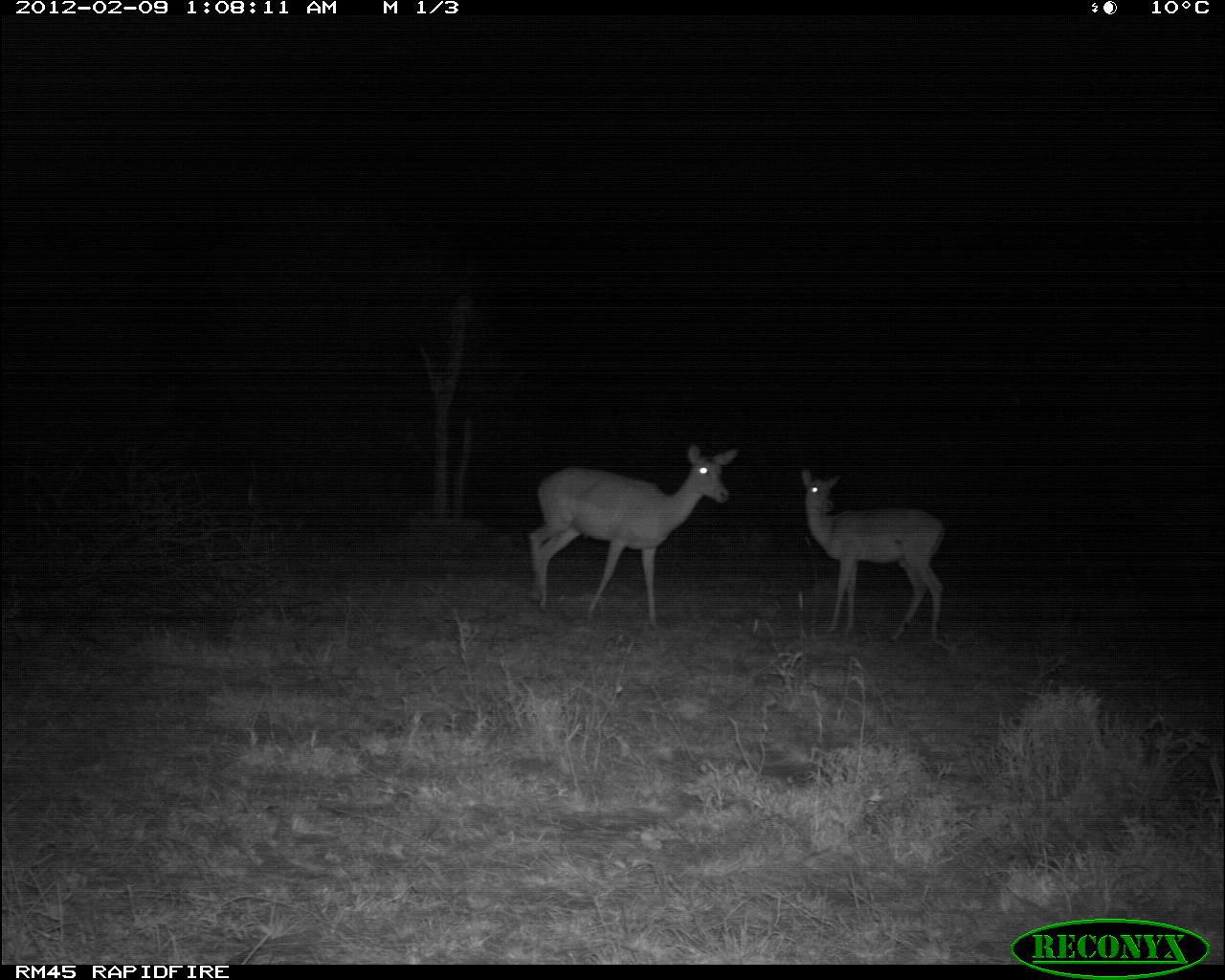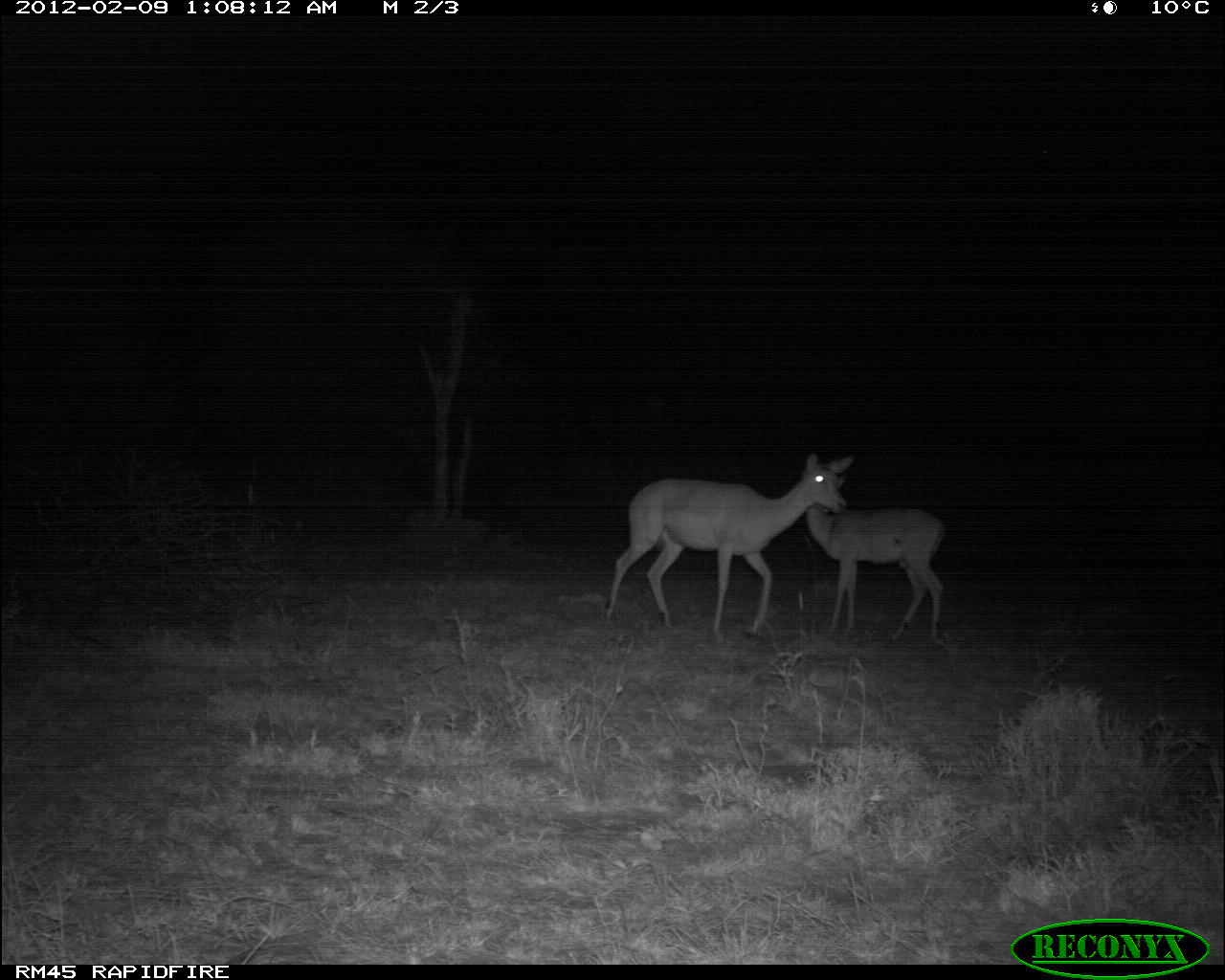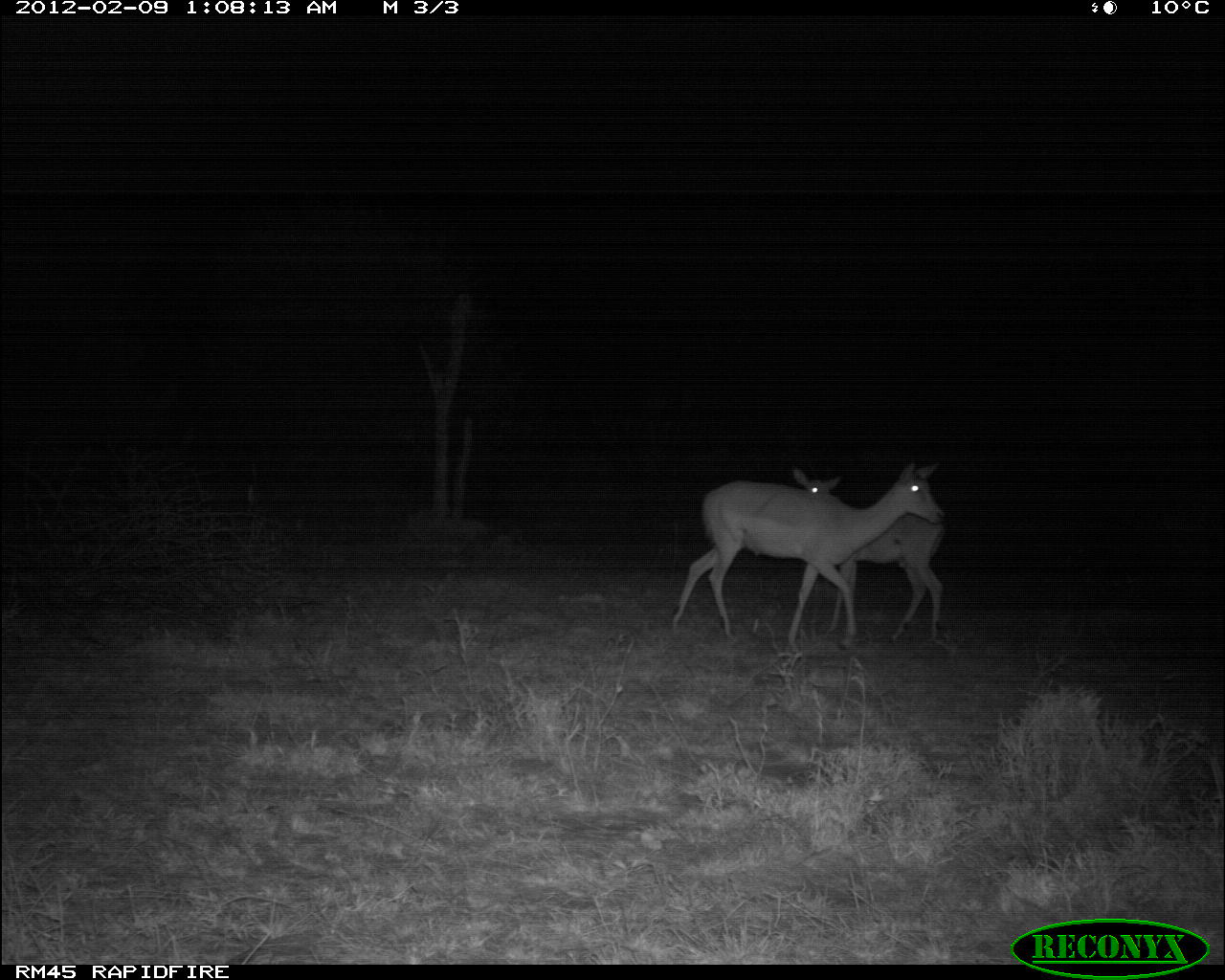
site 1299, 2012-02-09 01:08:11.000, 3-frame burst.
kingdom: Animalia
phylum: Chordata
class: Mammalia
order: Artiodactyla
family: Bovidae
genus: Aepyceros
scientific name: Aepyceros melampus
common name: impala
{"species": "Aepyceros melampus (impala)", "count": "2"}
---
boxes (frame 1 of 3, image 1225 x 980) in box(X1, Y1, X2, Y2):
aepyceros melampus: box(524, 438, 741, 633); box(798, 464, 948, 639)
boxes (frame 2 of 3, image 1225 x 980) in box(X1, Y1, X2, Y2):
aepyceros melampus: box(602, 452, 856, 641); box(804, 475, 946, 645)